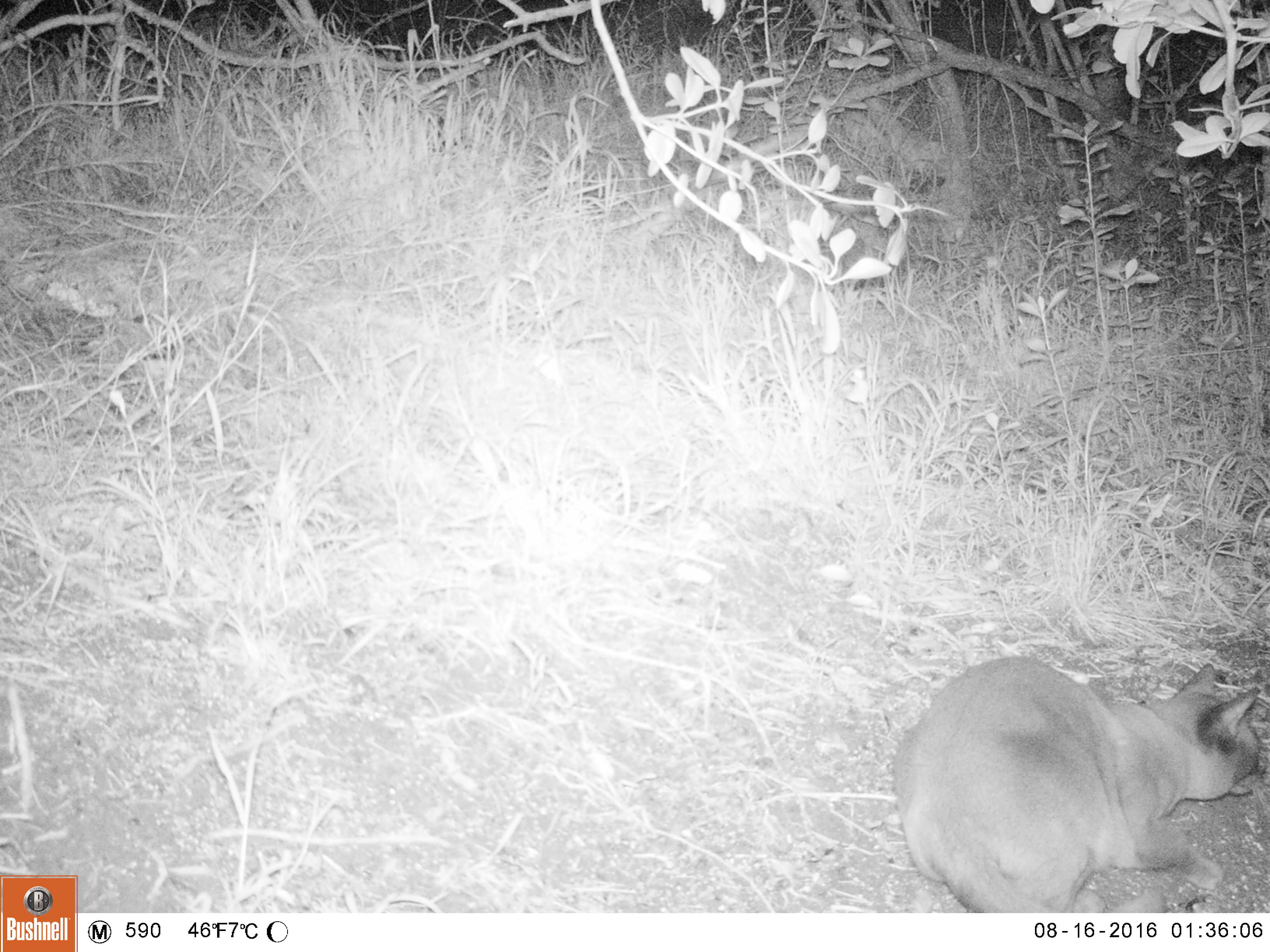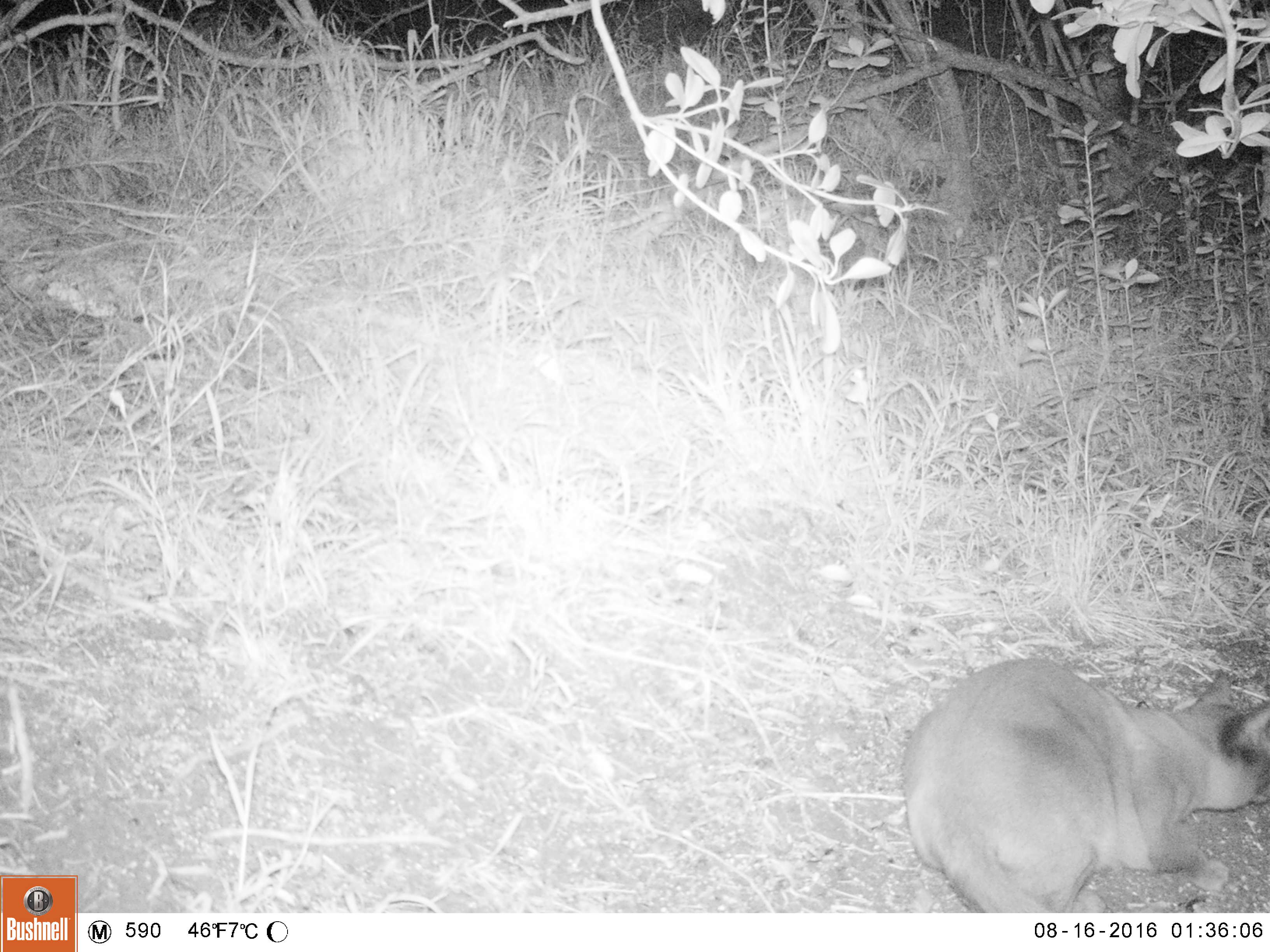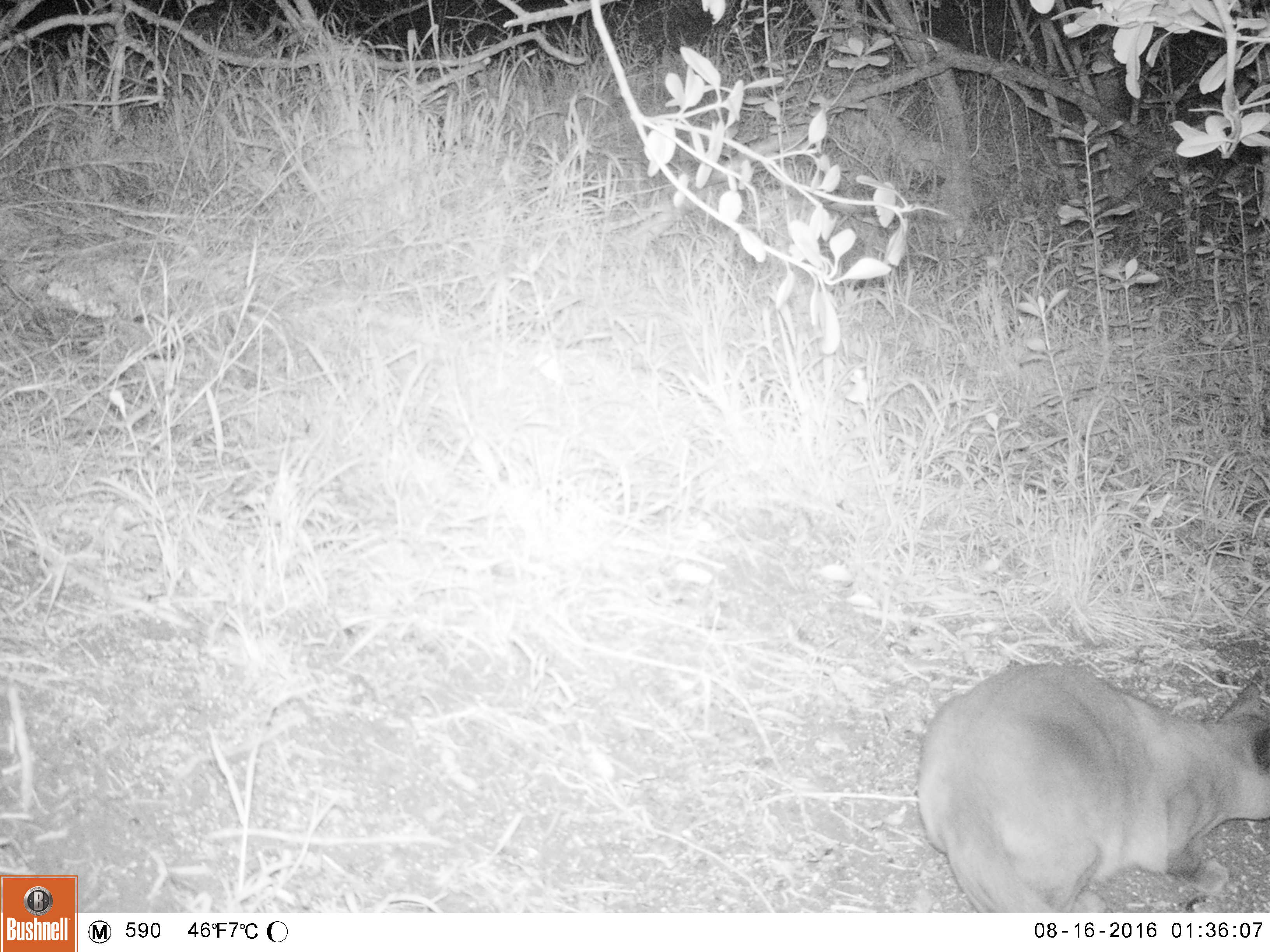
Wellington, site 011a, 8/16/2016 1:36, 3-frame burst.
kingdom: Animalia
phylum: Chordata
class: Mammalia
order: Carnivora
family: Felidae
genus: Felis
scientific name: Felis catus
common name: cat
Cat (Felis catus).